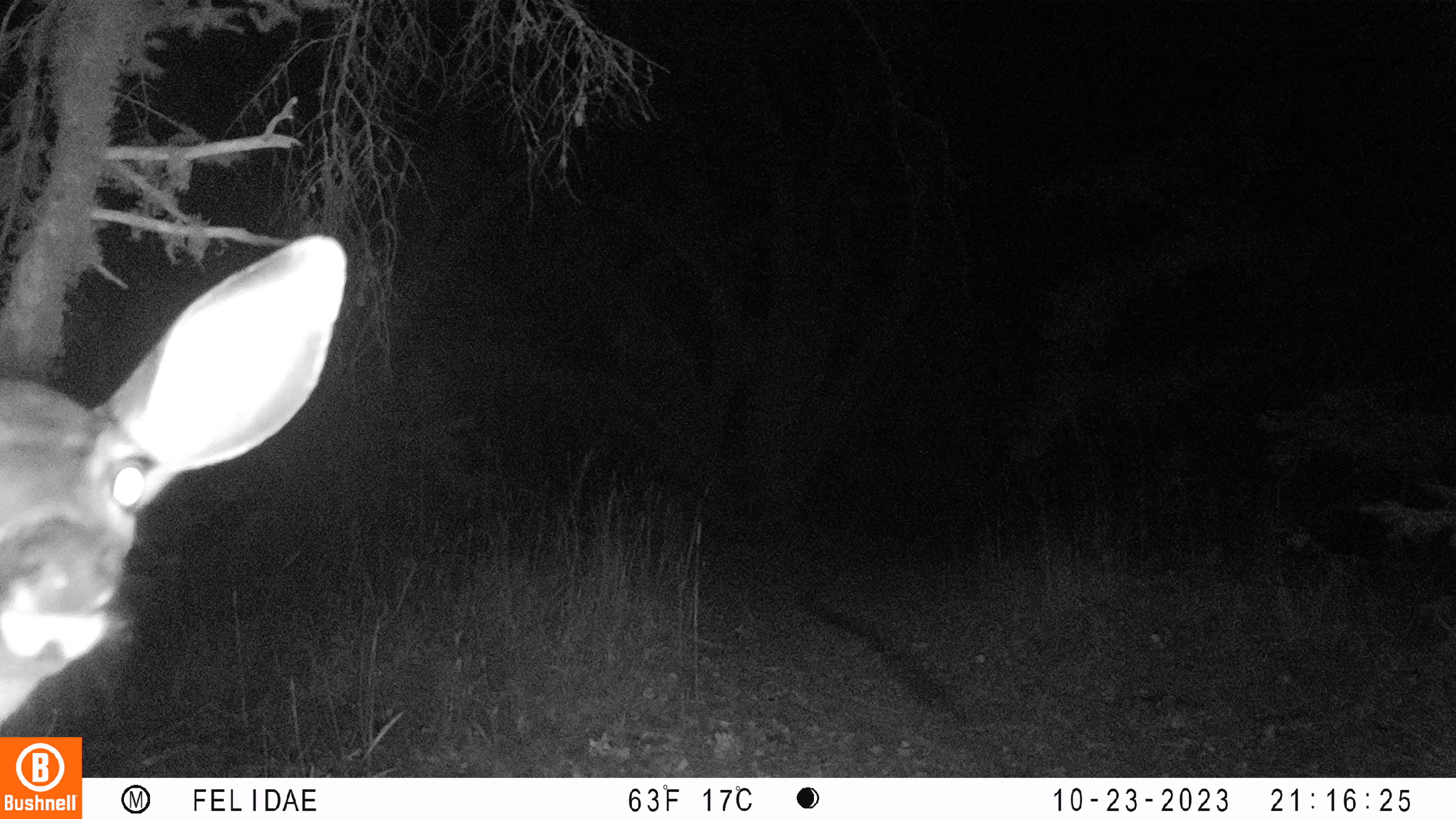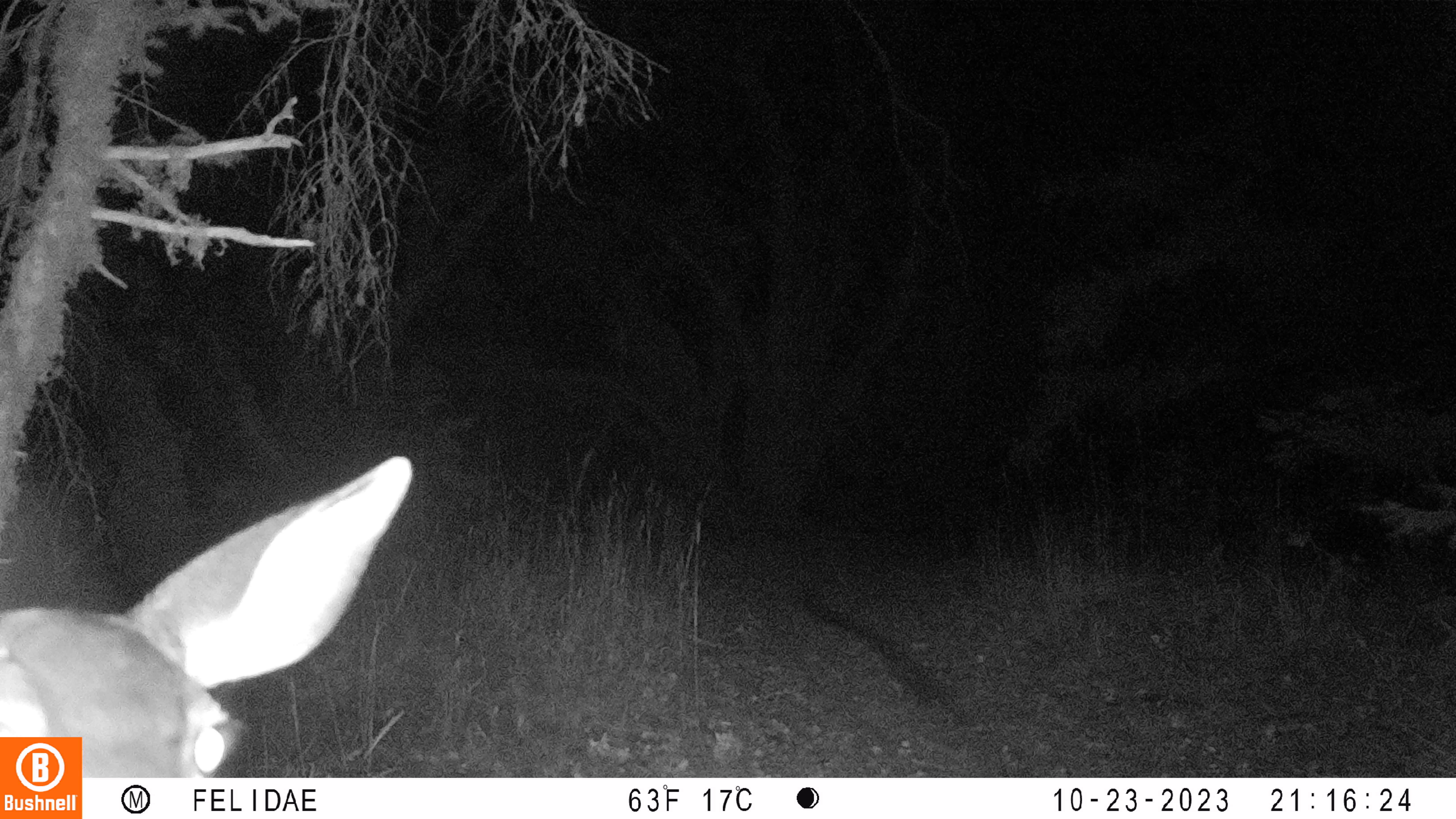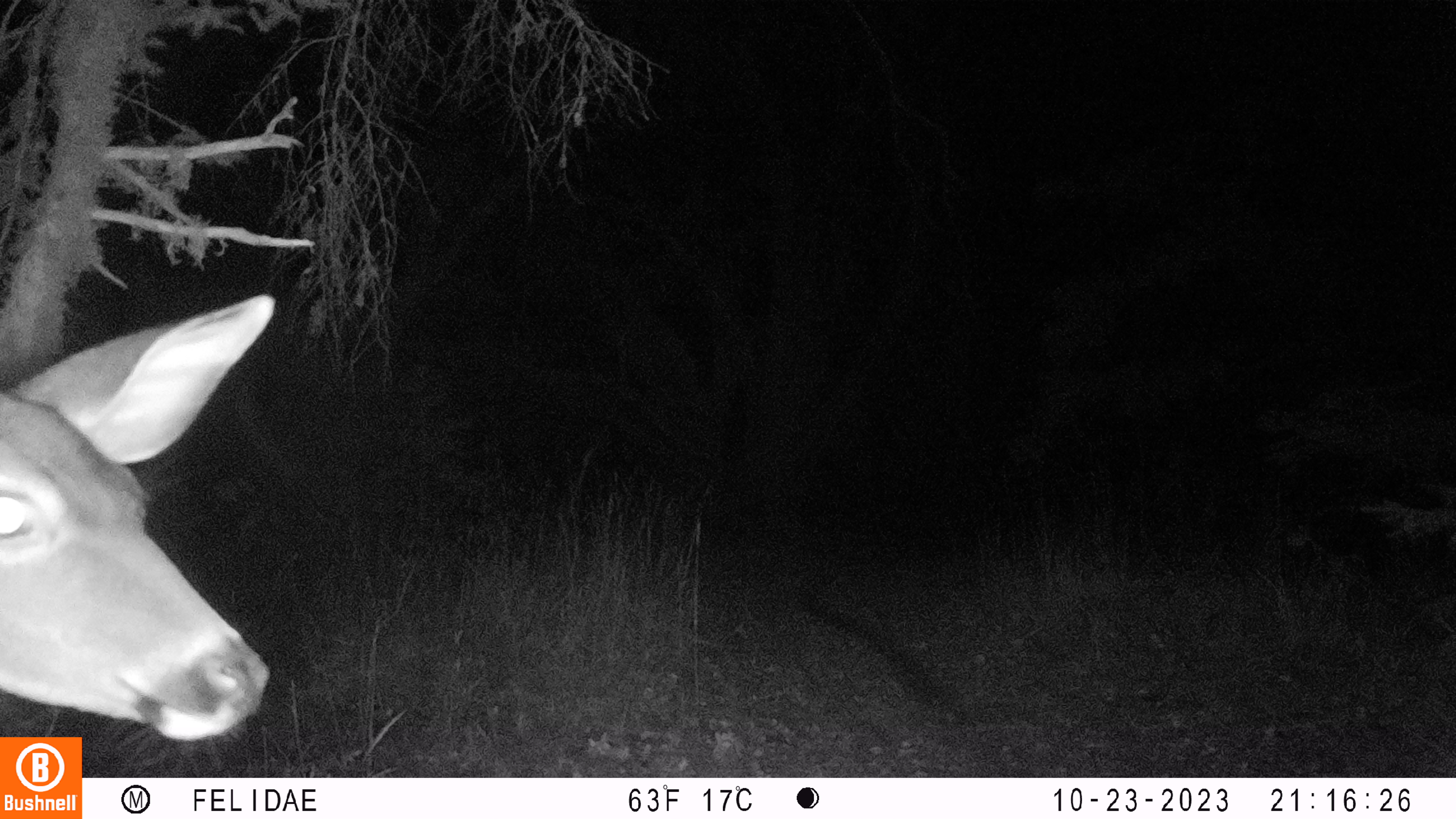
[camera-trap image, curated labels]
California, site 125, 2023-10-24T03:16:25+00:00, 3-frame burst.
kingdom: Animalia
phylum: Chordata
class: Mammalia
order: Artiodactyla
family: Cervidae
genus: Odocoileus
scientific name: Odocoileus hemionus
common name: mule deer